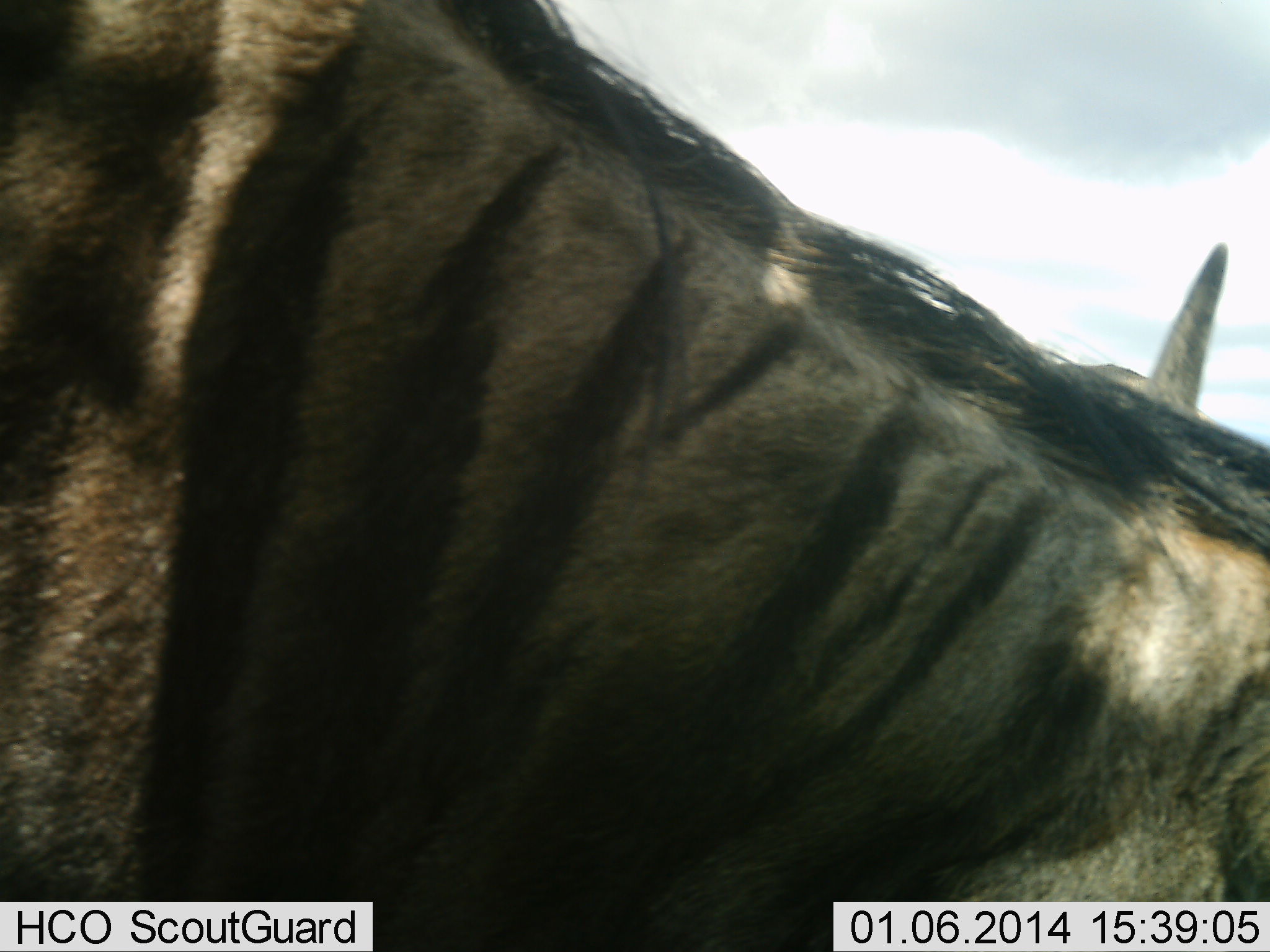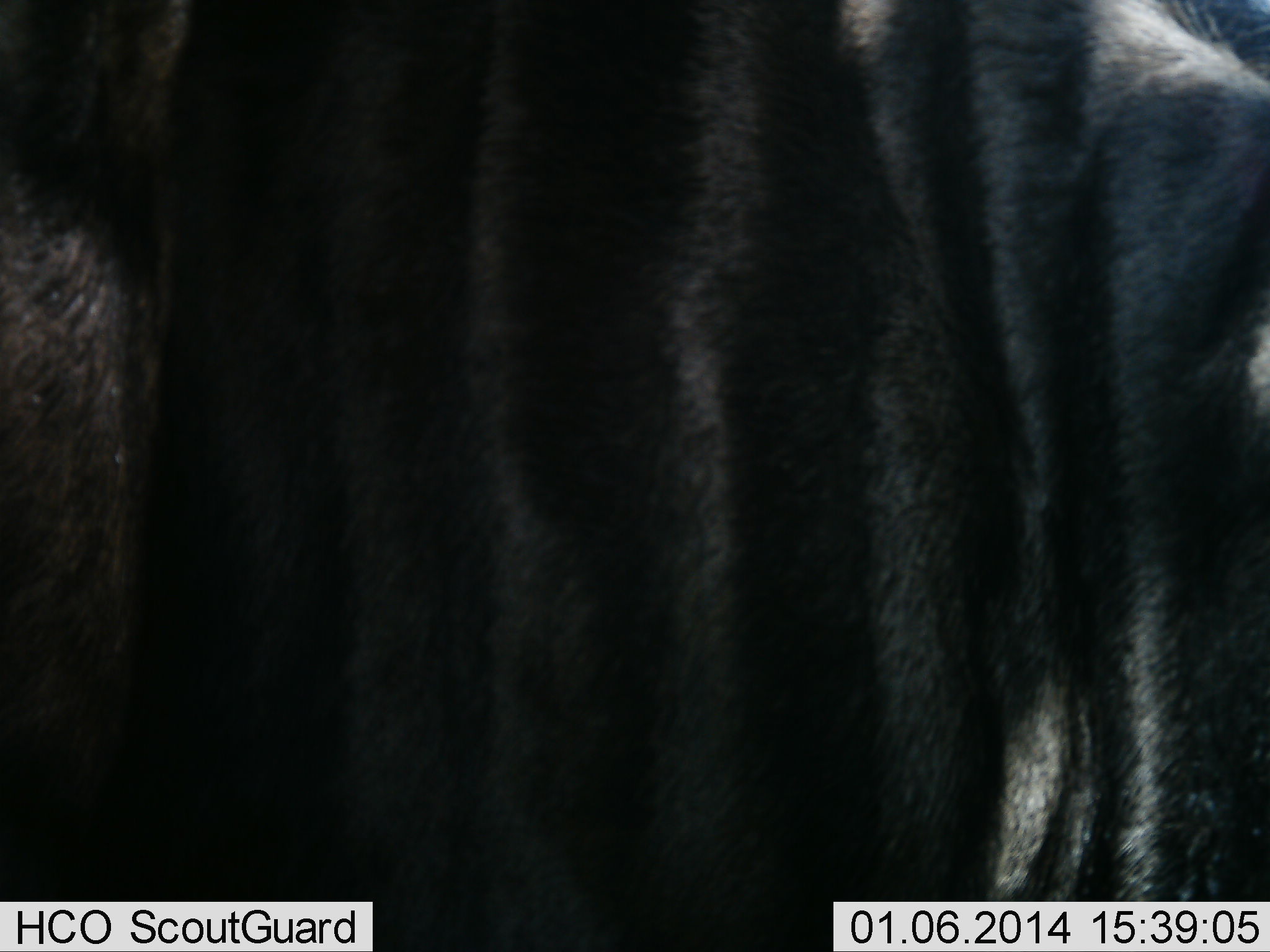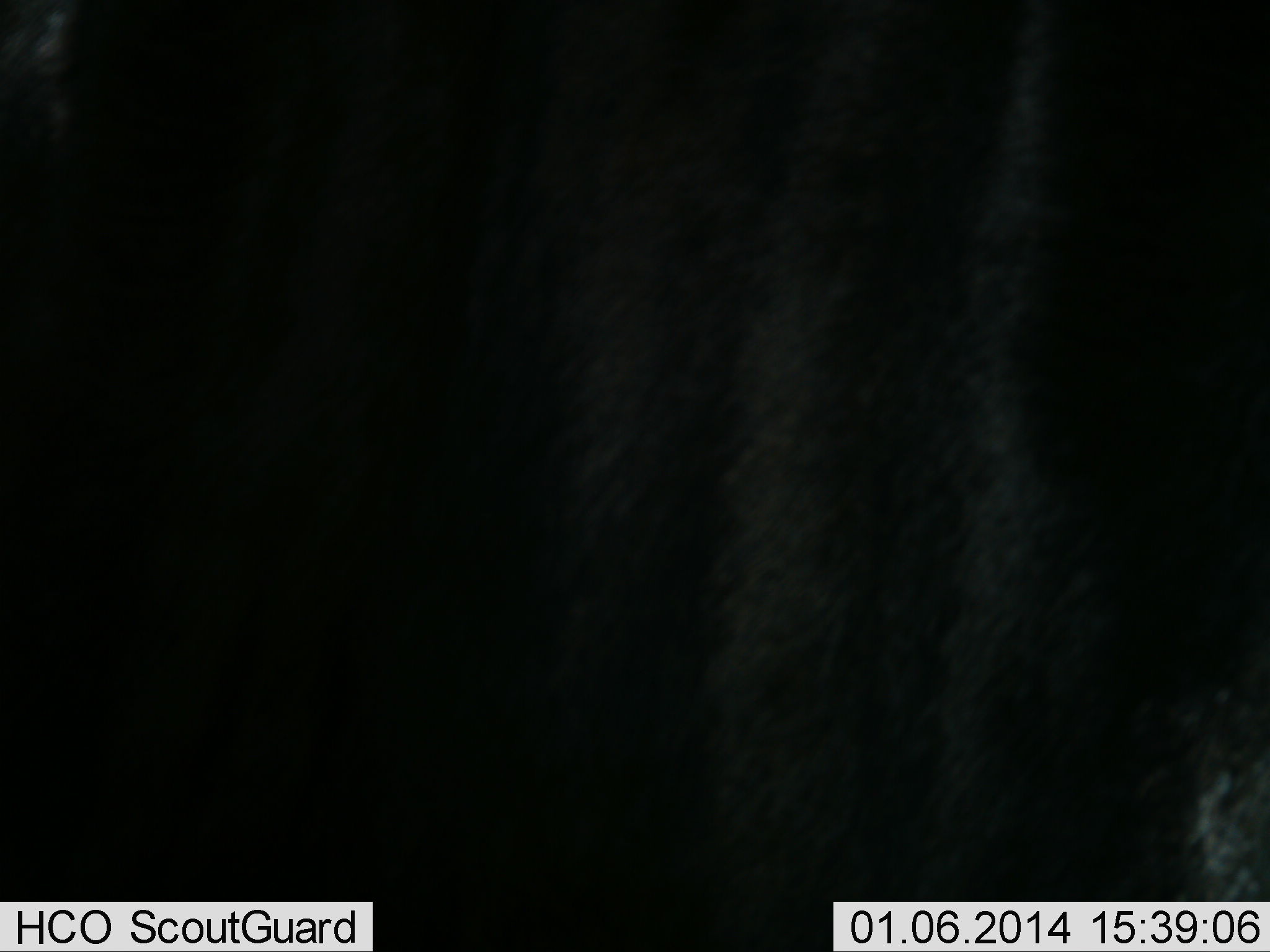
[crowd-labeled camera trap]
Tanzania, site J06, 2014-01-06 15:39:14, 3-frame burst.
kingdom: Animalia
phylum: Chordata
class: Mammalia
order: Artiodactyla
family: Bovidae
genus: Connochaetes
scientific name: Connochaetes taurinus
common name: blue wildebeest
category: wildebeest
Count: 1.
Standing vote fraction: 60%.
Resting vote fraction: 0%.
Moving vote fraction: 30%.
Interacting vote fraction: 0%.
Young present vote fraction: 0%.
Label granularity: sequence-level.